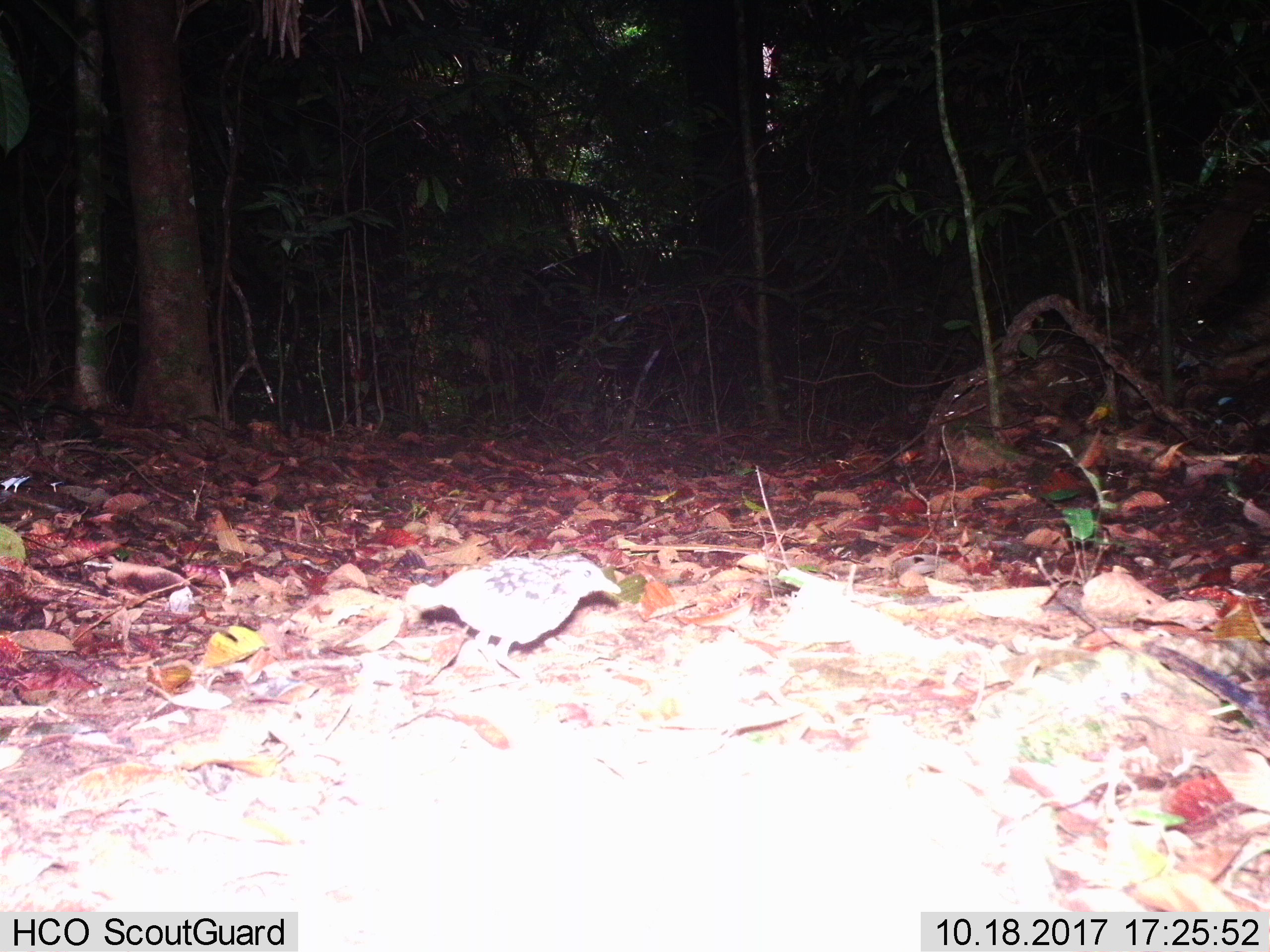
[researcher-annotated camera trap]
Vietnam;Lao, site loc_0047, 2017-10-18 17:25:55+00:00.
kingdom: Animalia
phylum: Chordata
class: Aves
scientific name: Aves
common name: bird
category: unidentified bird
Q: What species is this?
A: Unidentified bird (bird) (Aves).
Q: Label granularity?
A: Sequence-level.